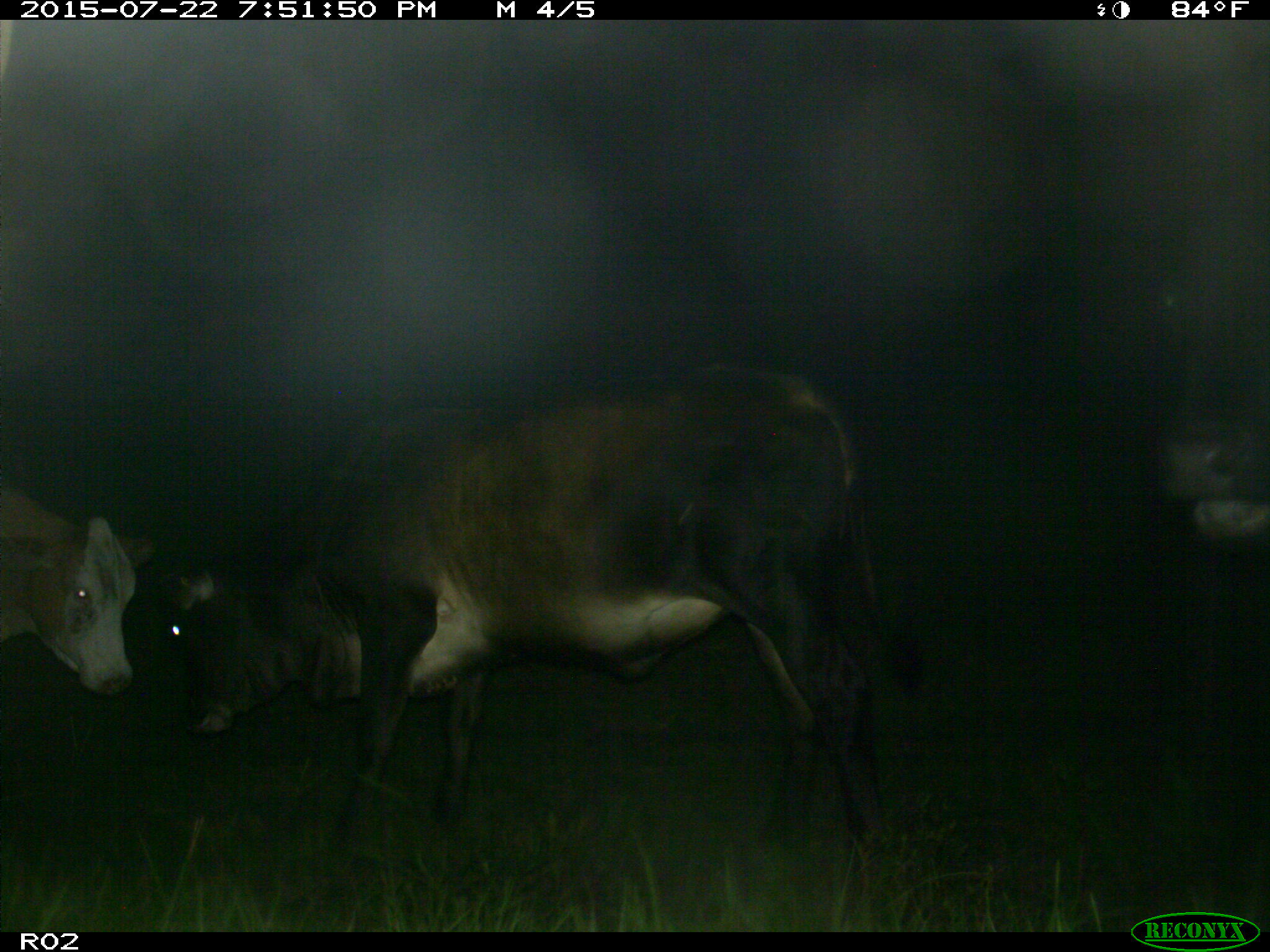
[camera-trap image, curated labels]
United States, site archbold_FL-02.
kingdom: Animalia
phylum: Chordata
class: Mammalia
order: Artiodactyla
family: Bovidae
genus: Bos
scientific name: Bos taurus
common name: domestic cow